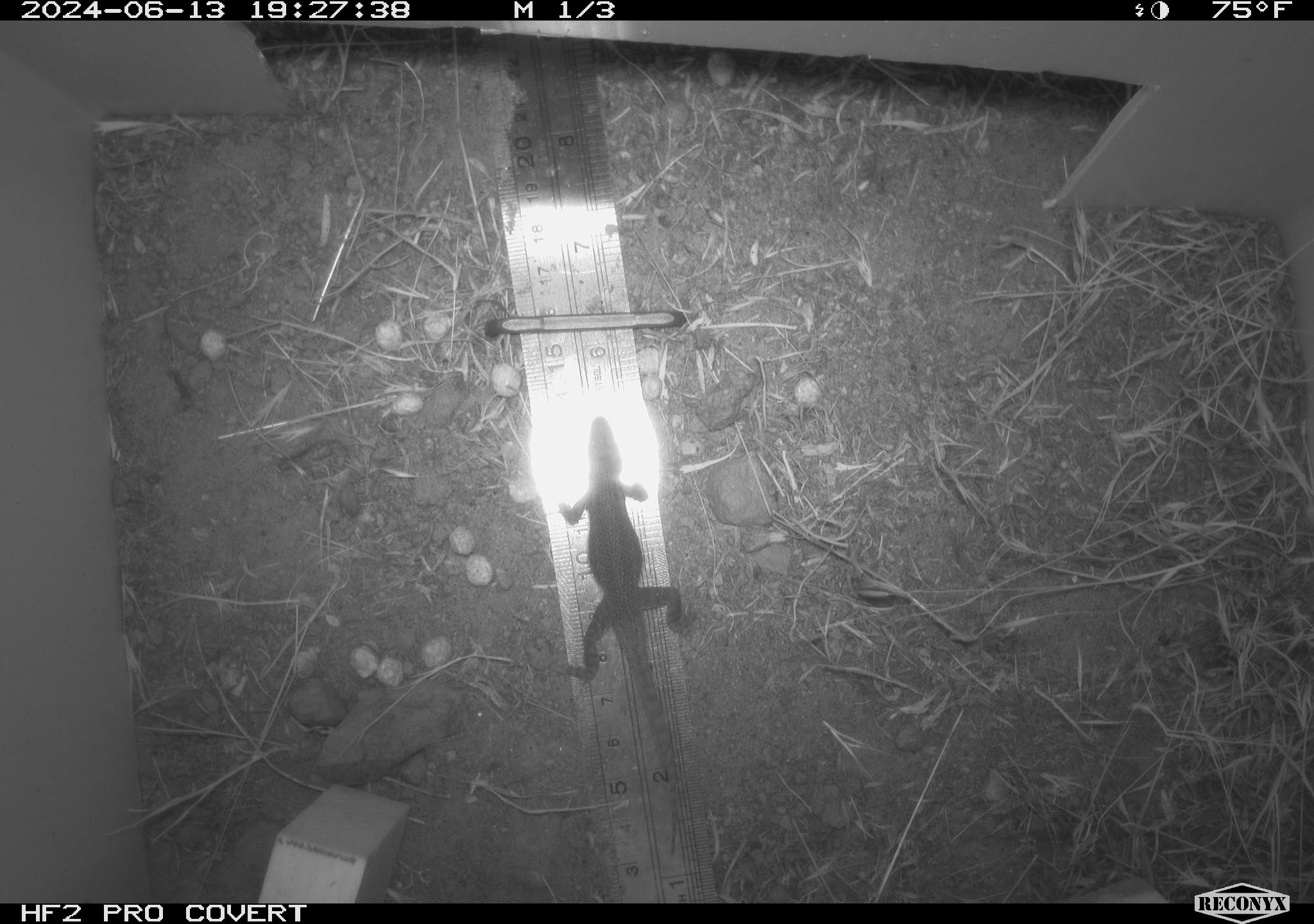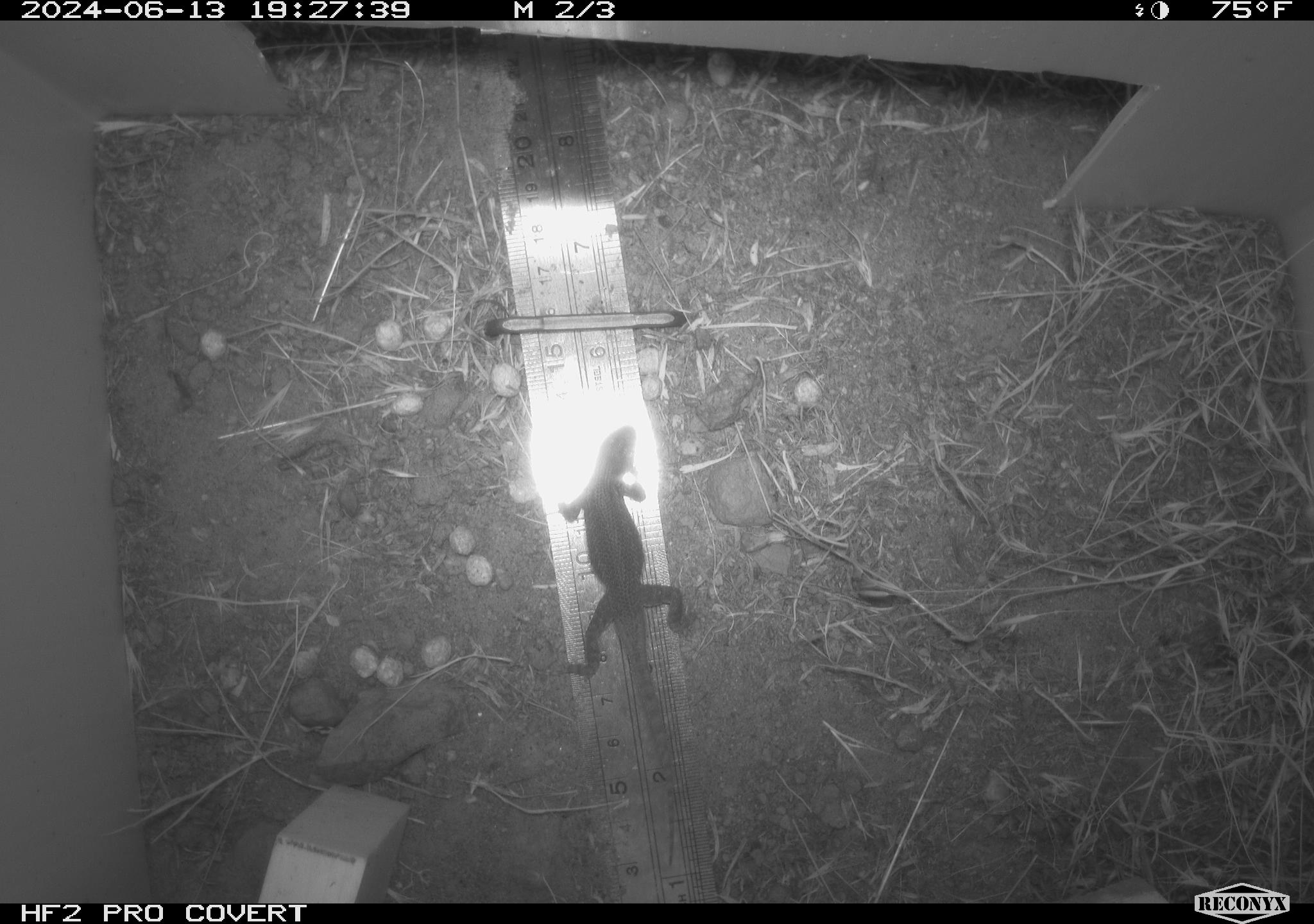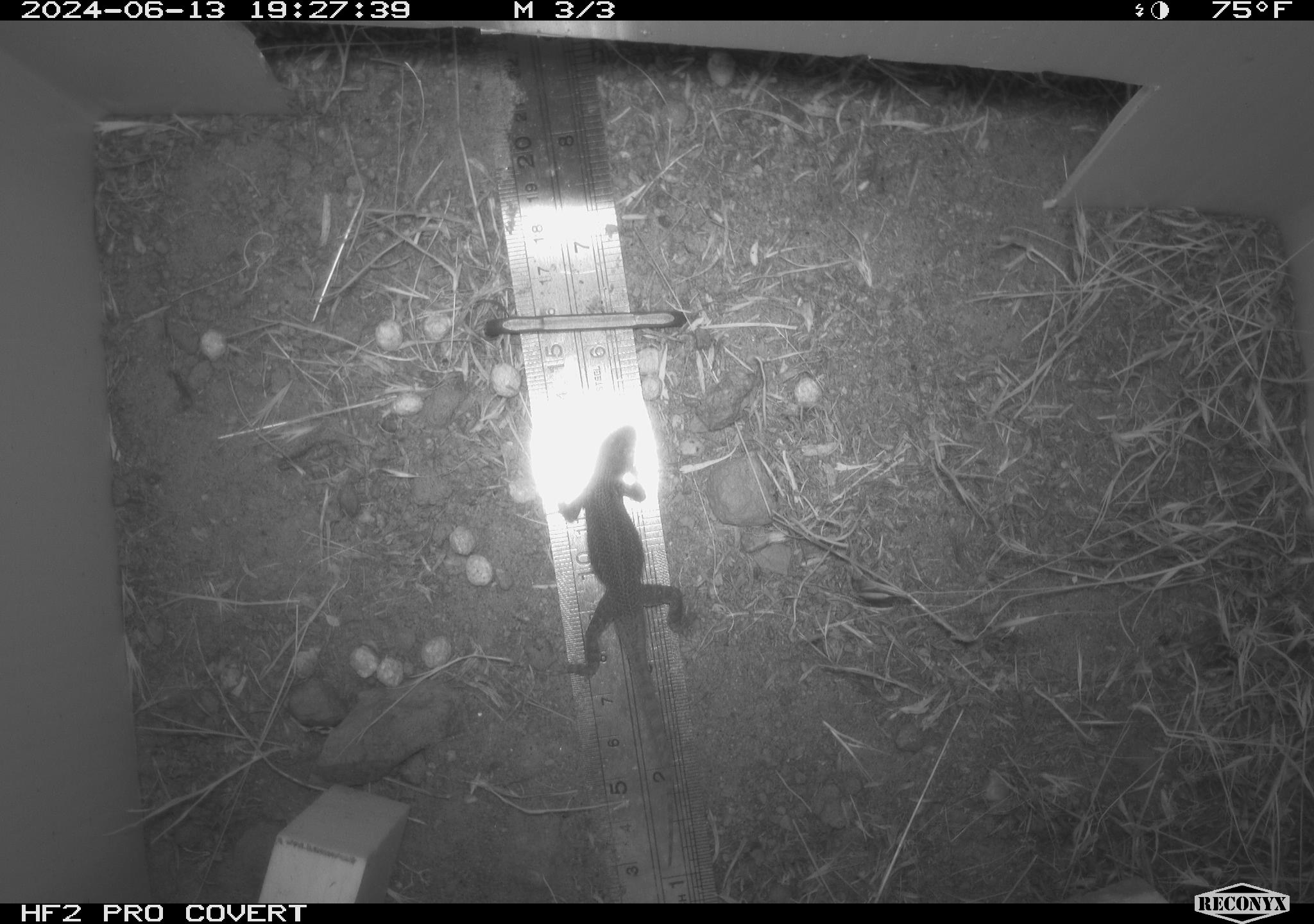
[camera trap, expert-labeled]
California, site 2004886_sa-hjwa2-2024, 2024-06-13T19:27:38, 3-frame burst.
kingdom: Animalia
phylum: Chordata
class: Reptilia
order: Squamata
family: Phrynosomatidae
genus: Sceloporus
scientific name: Sceloporus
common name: spiny lizards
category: sceloporus species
Sceloporus species (spiny lizards) (Sceloporus).